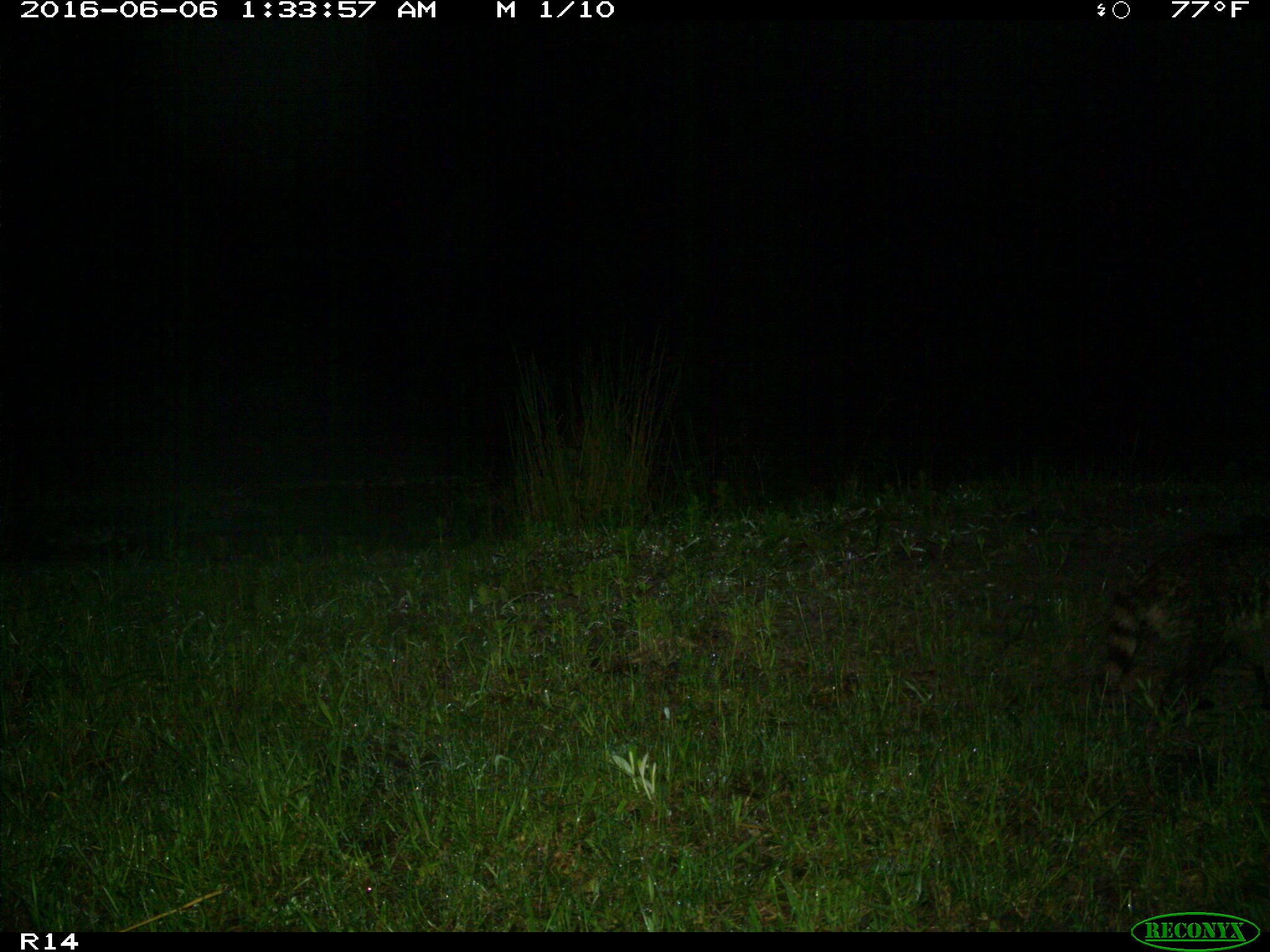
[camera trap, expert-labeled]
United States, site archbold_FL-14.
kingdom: Animalia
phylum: Chordata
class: Mammalia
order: Carnivora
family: Procyonidae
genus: Procyon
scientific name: Procyon lotor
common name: common raccoon